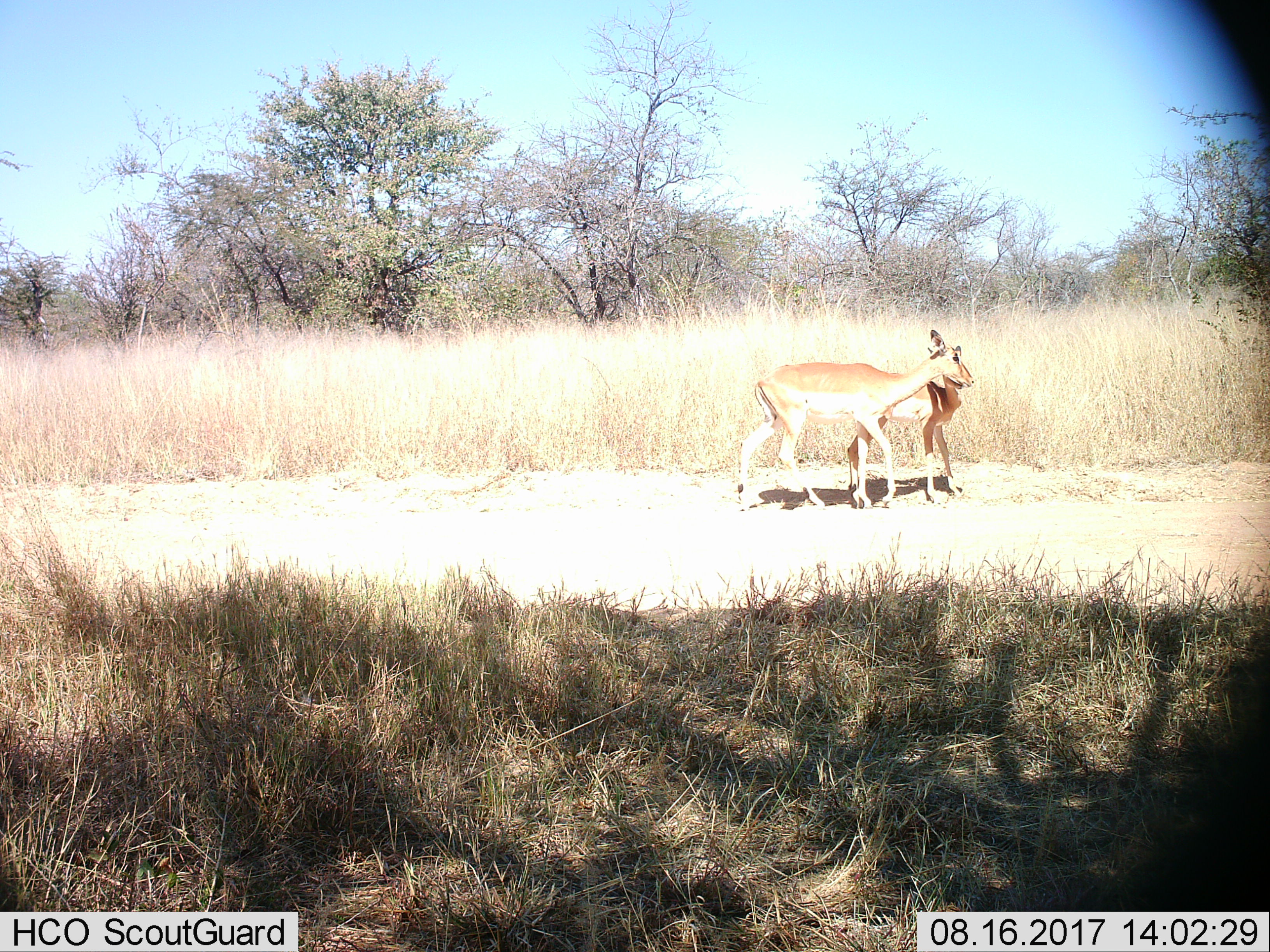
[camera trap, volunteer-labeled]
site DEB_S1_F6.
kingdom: Animalia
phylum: Chordata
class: Mammalia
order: Artiodactyla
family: Bovidae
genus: Aepyceros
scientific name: Aepyceros melampus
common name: impala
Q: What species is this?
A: Impala (Aepyceros melampus).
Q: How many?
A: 2.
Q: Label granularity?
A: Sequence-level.